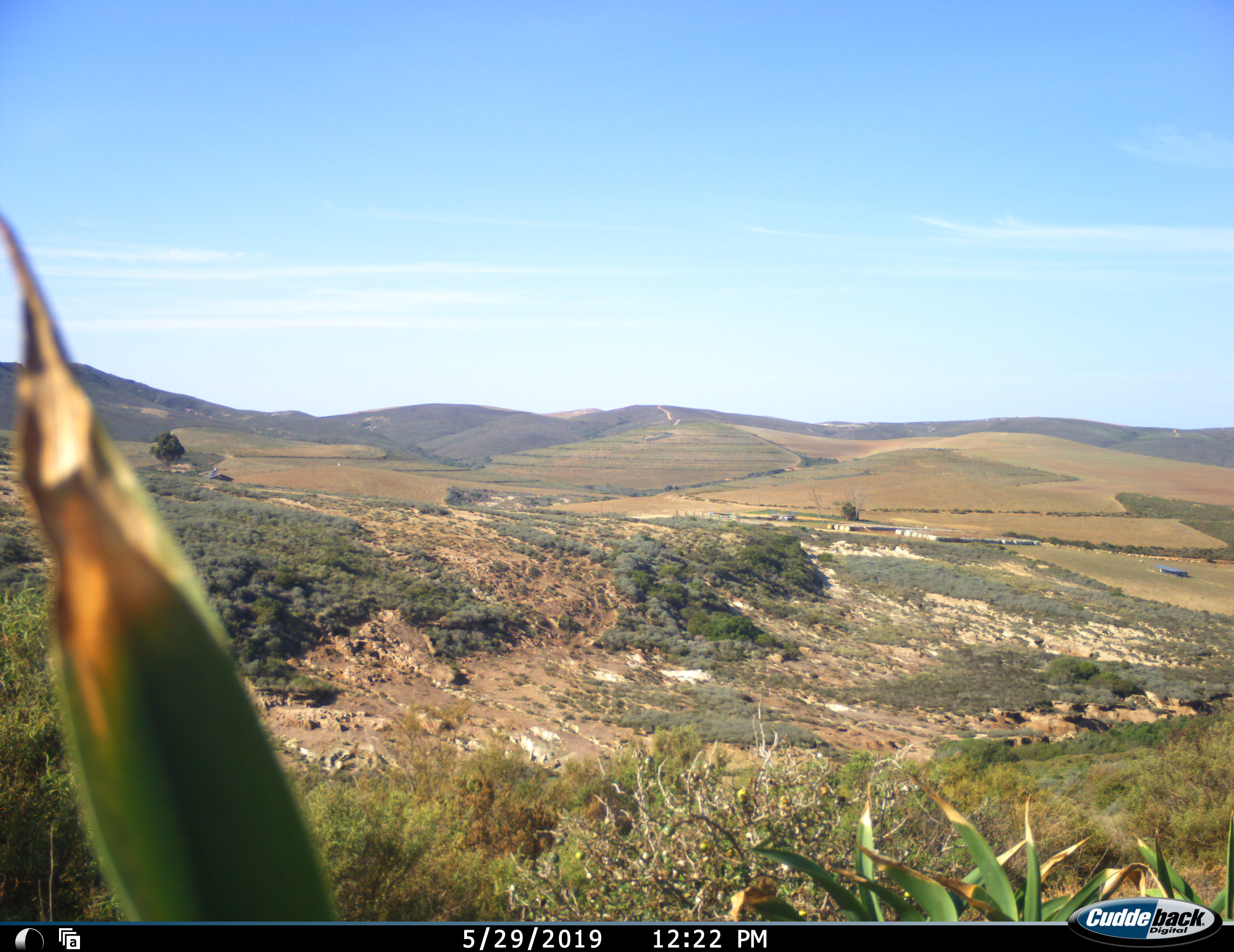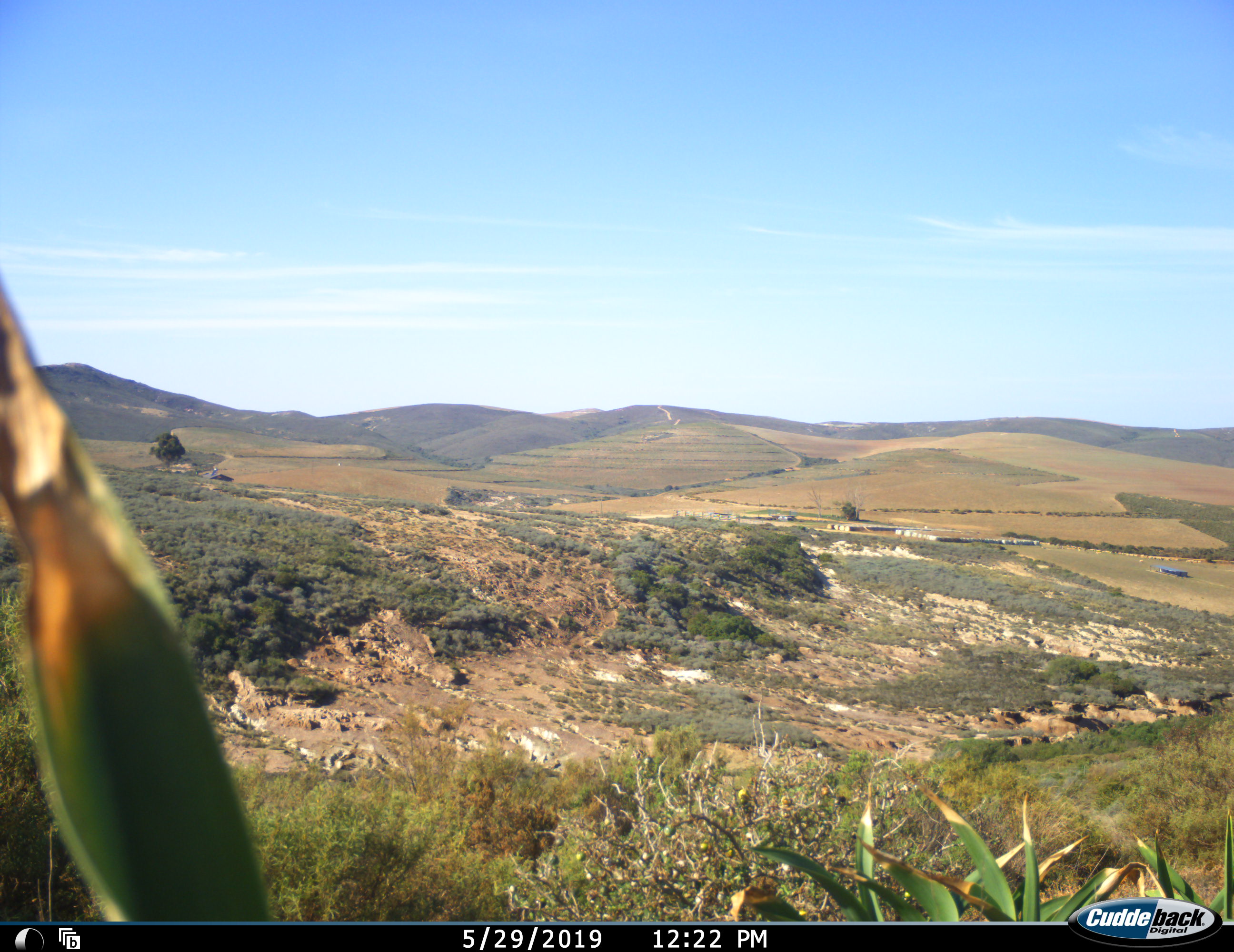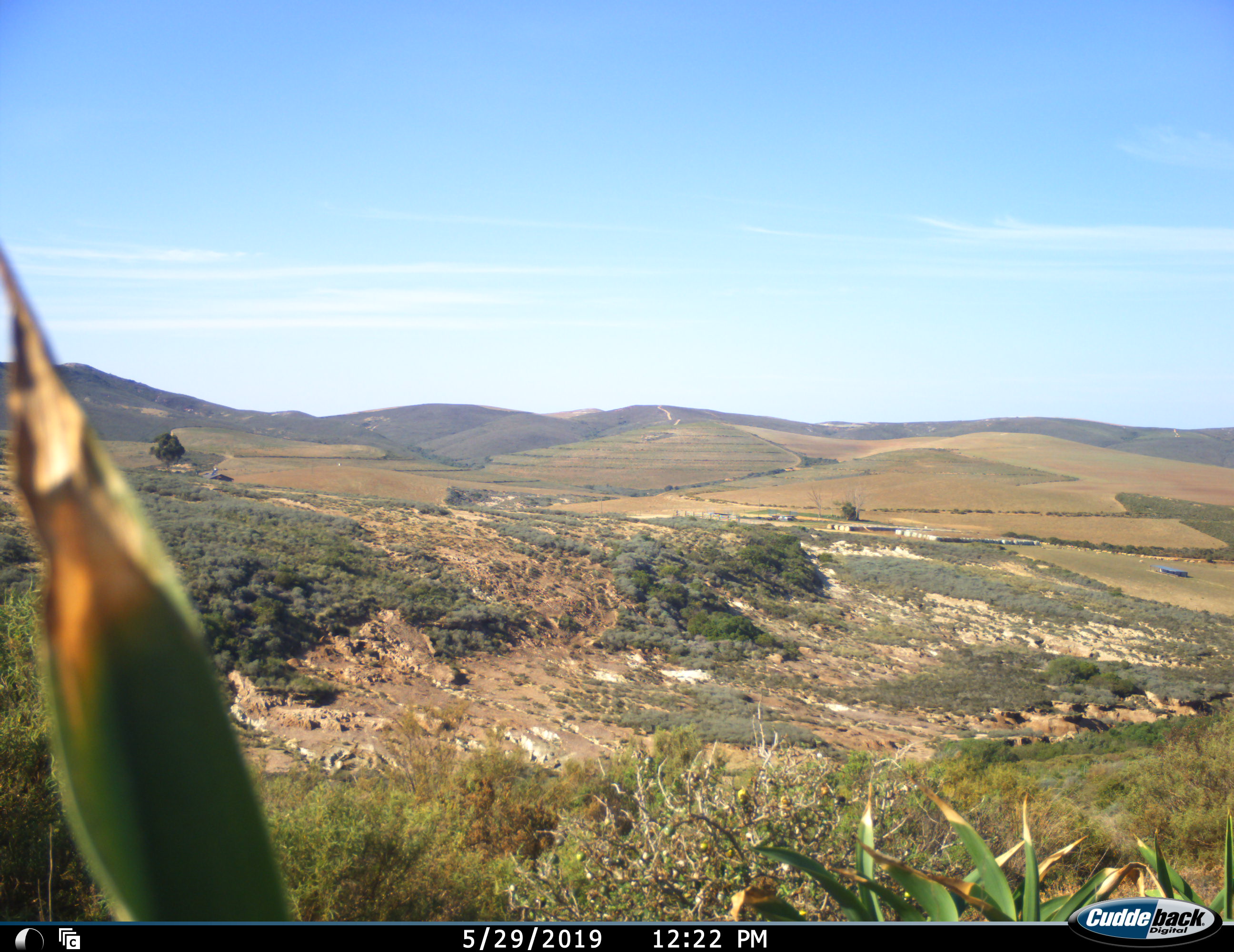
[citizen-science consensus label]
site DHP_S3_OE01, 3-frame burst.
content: unidentified animal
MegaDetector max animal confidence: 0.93